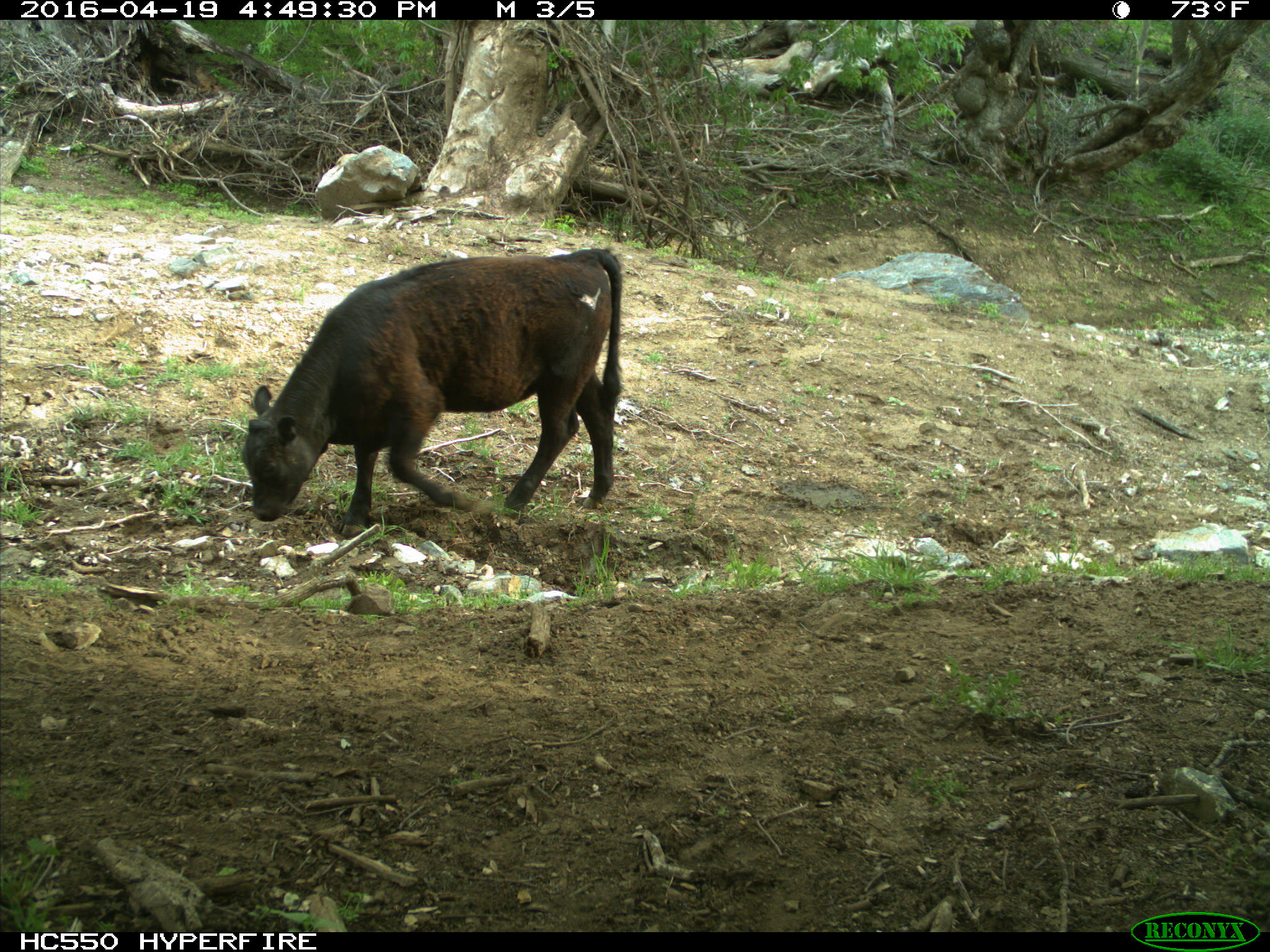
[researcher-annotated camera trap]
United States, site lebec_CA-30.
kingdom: Animalia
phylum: Chordata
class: Mammalia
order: Artiodactyla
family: Bovidae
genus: Bos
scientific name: Bos taurus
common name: domestic cow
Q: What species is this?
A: Bos taurus (domestic cow).